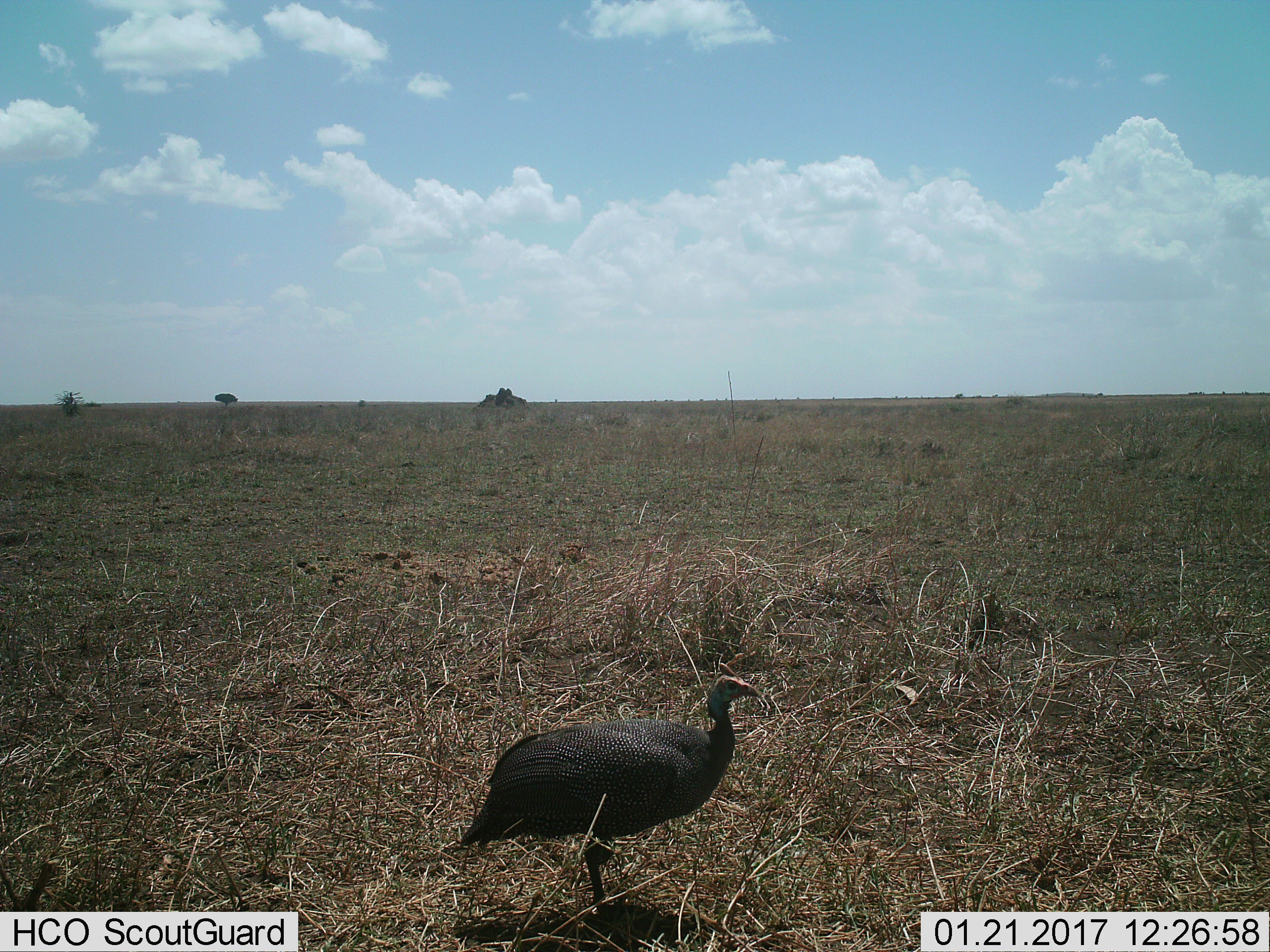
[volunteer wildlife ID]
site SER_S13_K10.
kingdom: Animalia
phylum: Chordata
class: Aves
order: Galliformes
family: Numididae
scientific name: Numididae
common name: guineafowl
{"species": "guineafowl (Numididae)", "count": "1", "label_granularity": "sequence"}